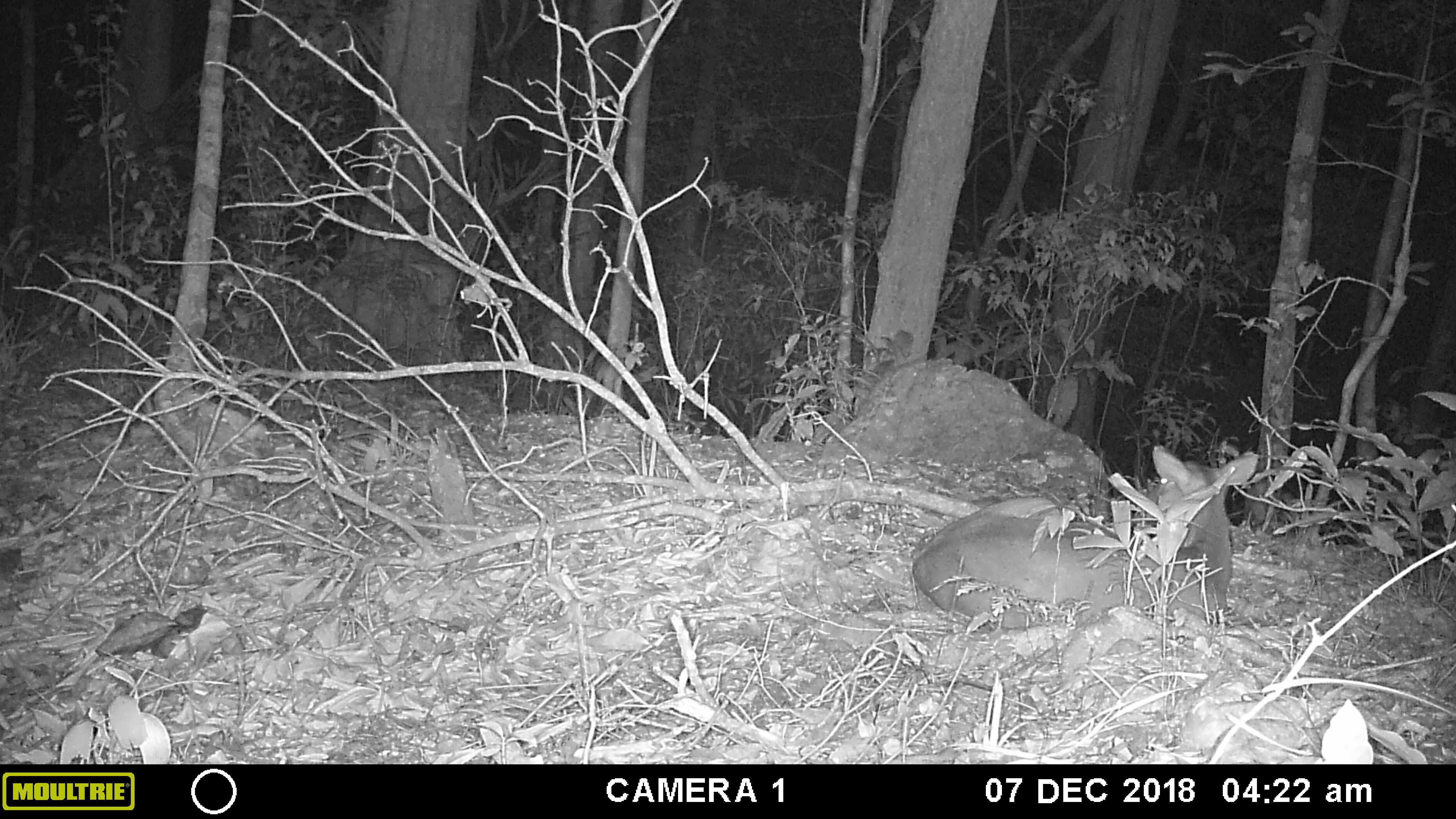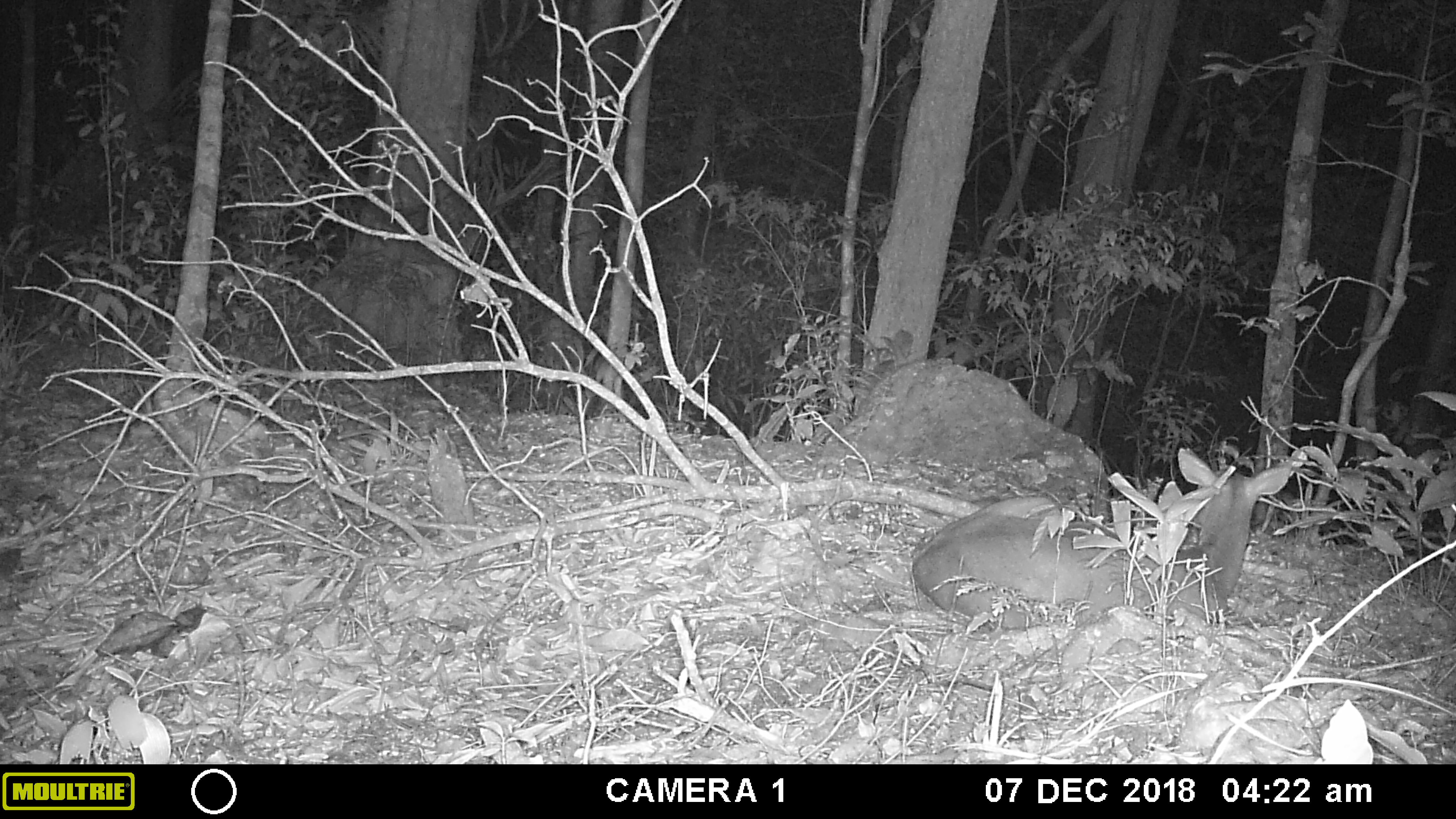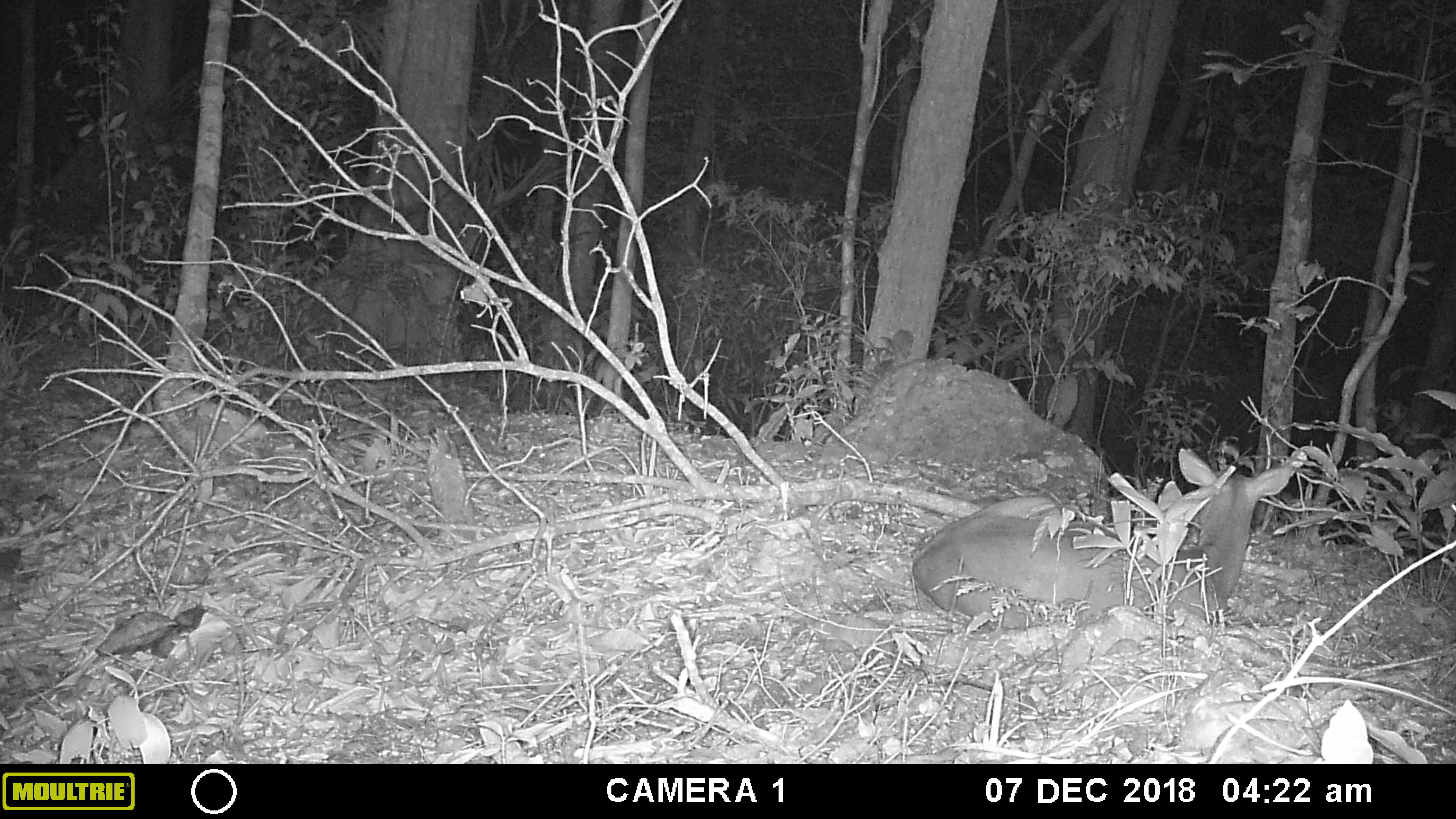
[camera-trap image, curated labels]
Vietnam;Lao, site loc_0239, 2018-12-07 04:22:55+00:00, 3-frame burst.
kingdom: Animalia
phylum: Chordata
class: Mammalia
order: Artiodactyla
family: Cervidae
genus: Muntiacus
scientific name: Muntiacus vuquangensis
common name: large-antlered muntjac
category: large antlered muntjac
Large antlered muntjac (large-antlered muntjac) (Muntiacus vuquangensis). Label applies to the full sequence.